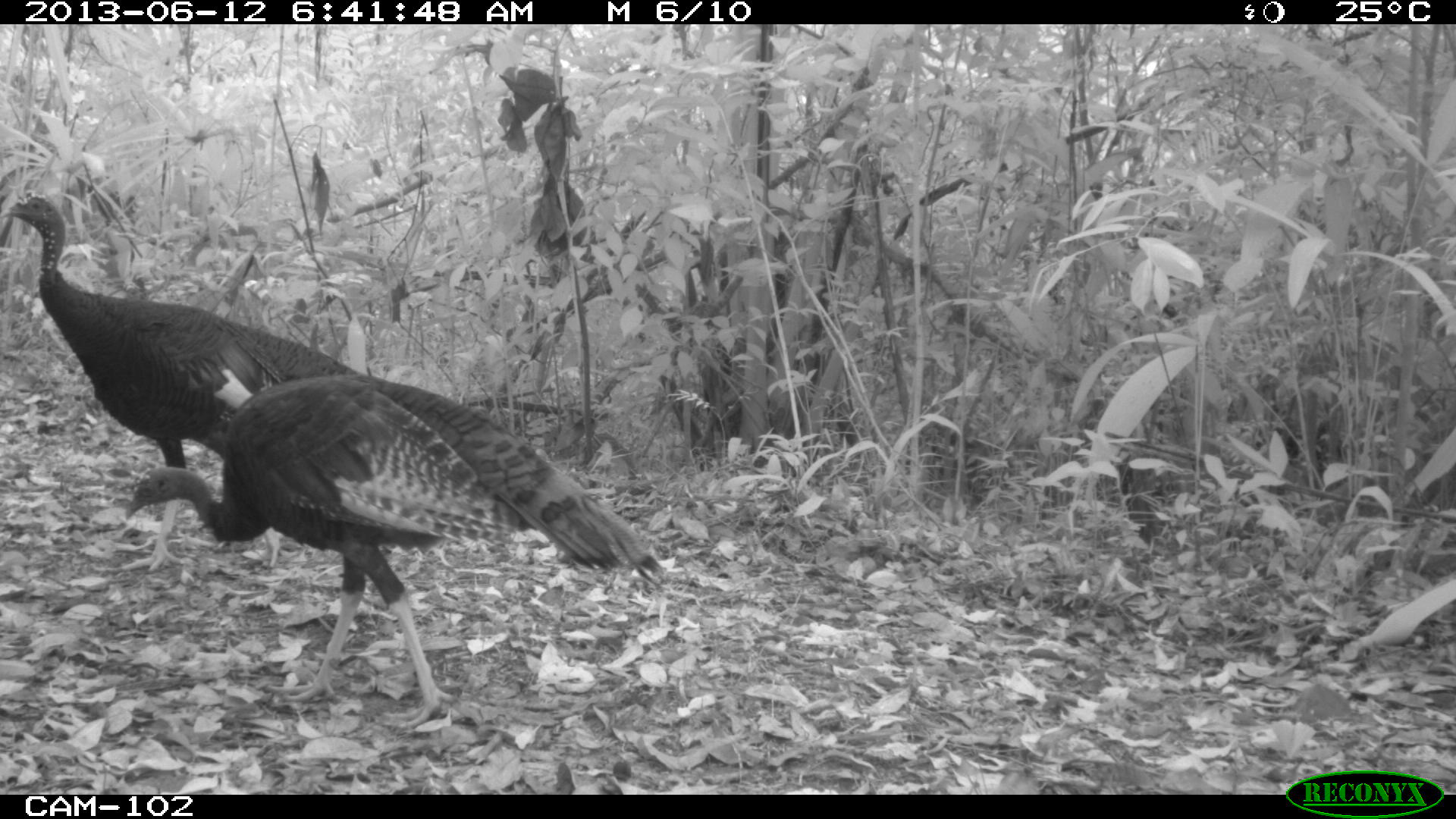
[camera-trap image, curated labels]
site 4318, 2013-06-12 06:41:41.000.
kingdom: Animalia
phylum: Chordata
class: Aves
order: Galliformes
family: Phasianidae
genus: Meleagris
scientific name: Meleagris ocellata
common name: ocellated turkey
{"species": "Meleagris ocellata (ocellated turkey)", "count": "2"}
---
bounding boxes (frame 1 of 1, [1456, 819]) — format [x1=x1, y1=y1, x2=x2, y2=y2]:
meleagris ocellata: [x1=124, y1=372, x2=662, y2=723]; [x1=0, y1=196, x2=368, y2=569]